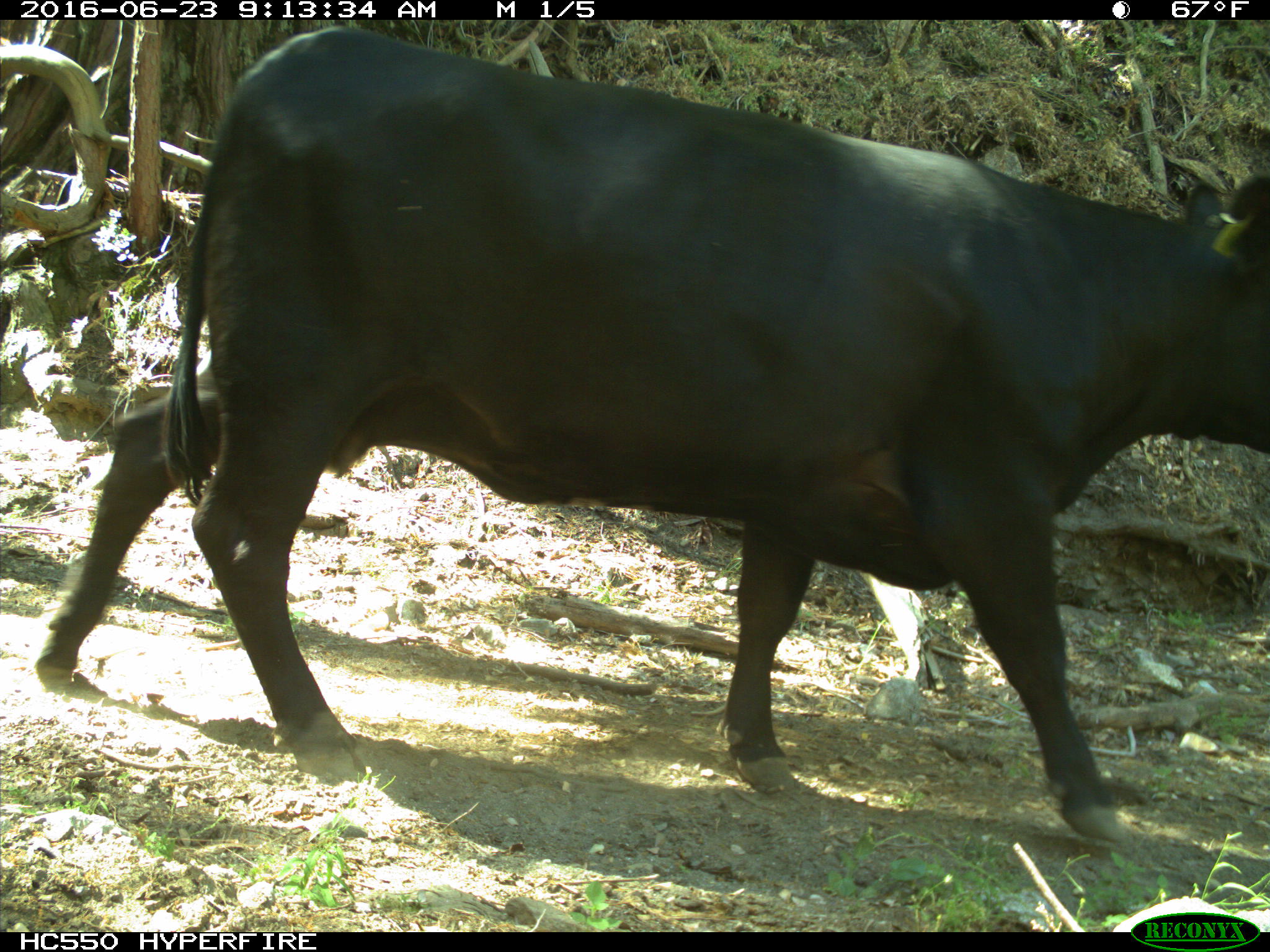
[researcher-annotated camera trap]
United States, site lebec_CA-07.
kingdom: Animalia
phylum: Chordata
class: Mammalia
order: Artiodactyla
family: Bovidae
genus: Bos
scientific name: Bos taurus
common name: domestic cow